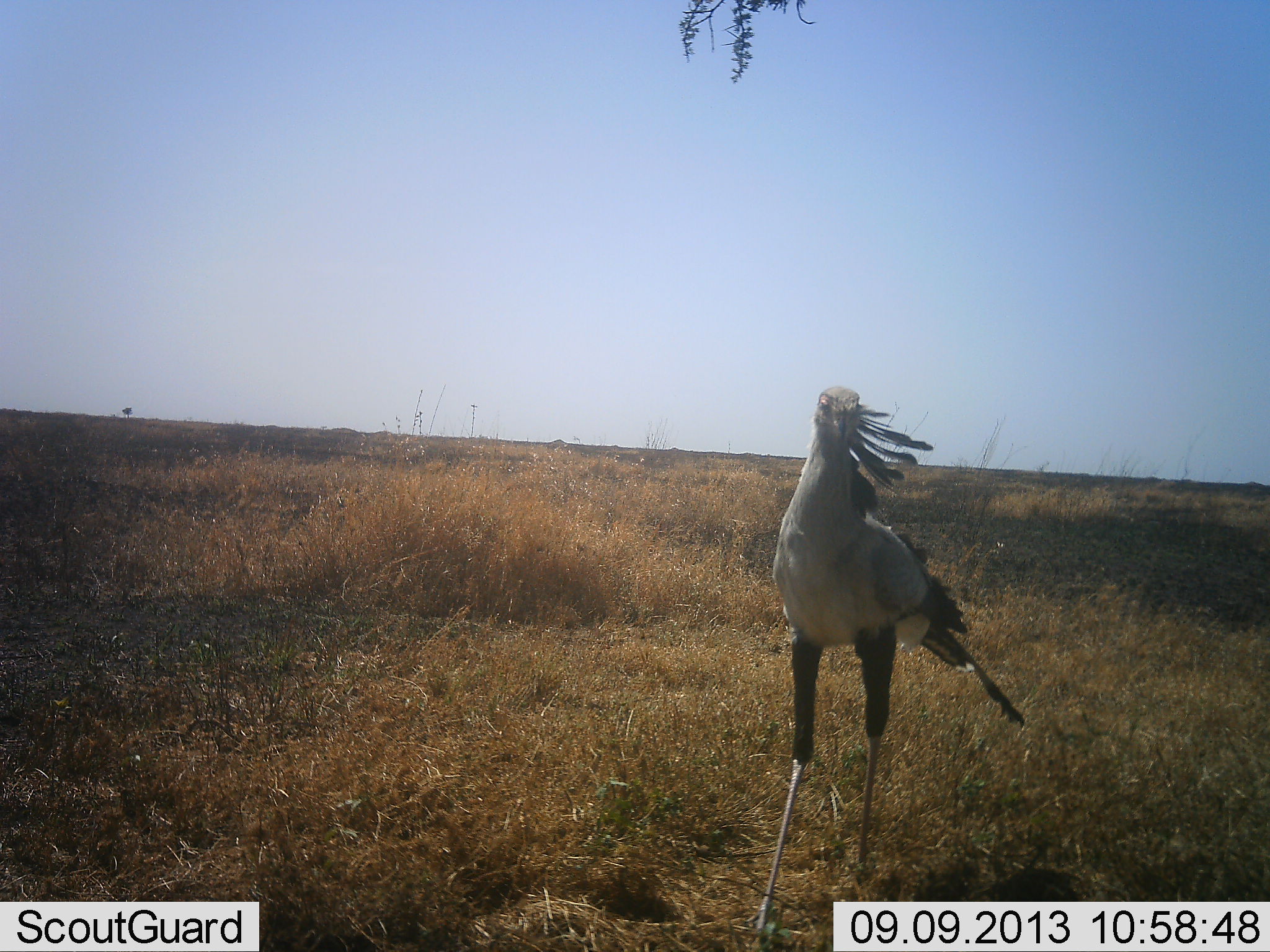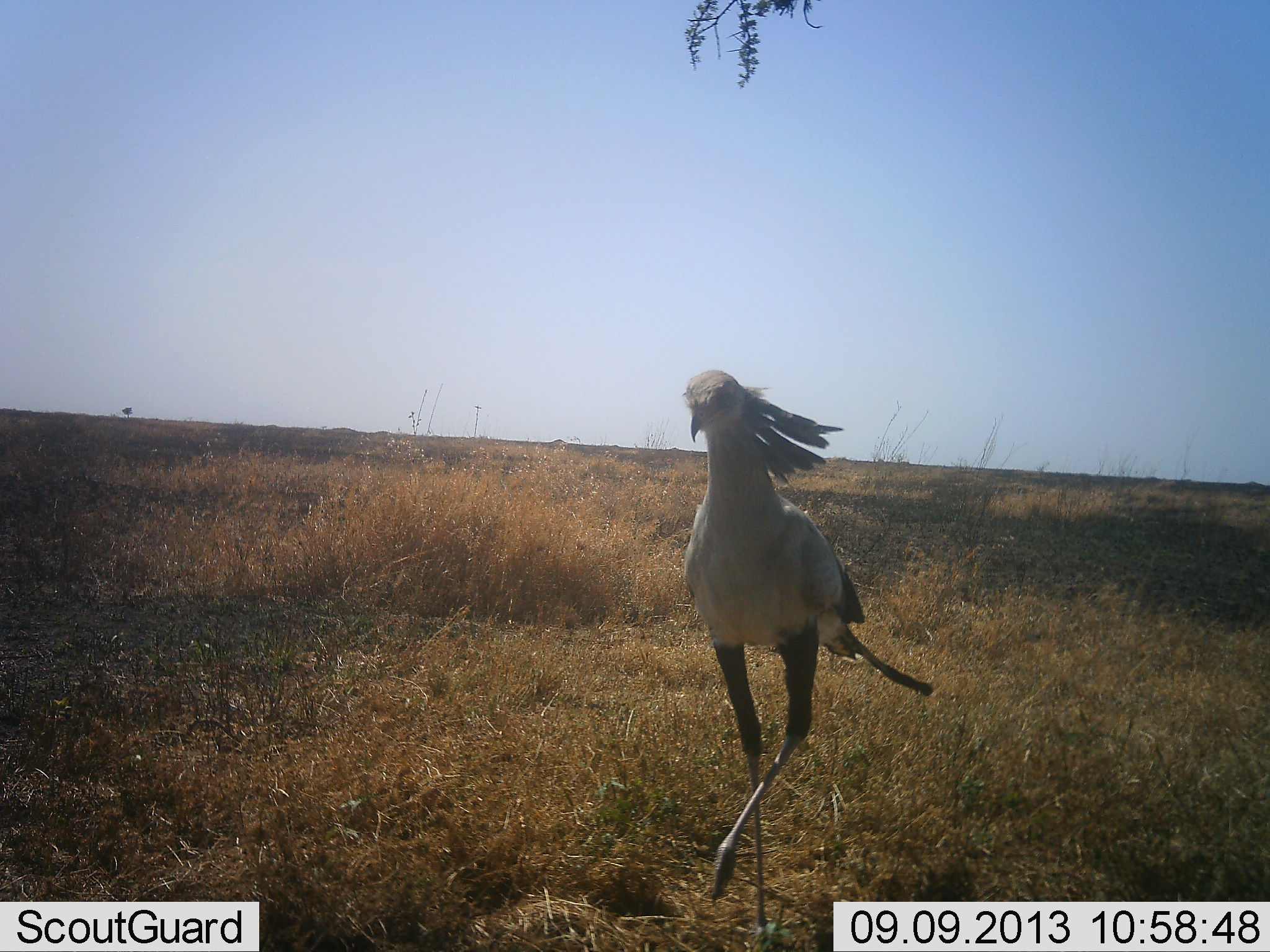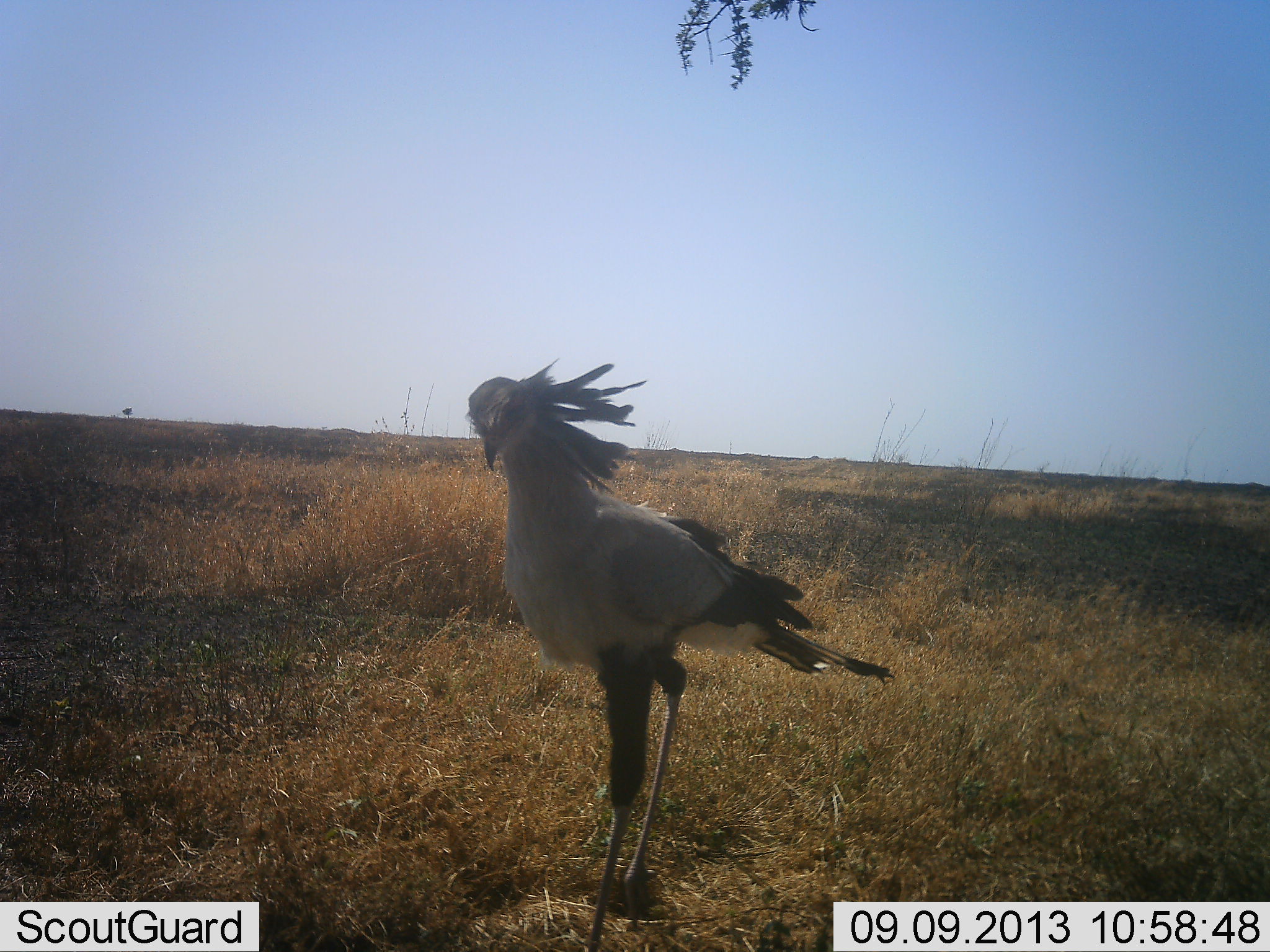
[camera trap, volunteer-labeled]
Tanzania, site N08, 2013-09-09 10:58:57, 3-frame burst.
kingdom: Animalia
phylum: Chordata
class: Aves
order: Accipitriformes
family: Sagittariidae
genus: Sagittarius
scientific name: Sagittarius serpentarius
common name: secretary bird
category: secretarybird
Secretarybird (secretary bird) (Sagittarius serpentarius), count 1. Behavior (volunteer vote fractions): standing 3%, resting 0%, moving 100%, interacting 0%. Young present (vote fraction): 0%. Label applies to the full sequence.